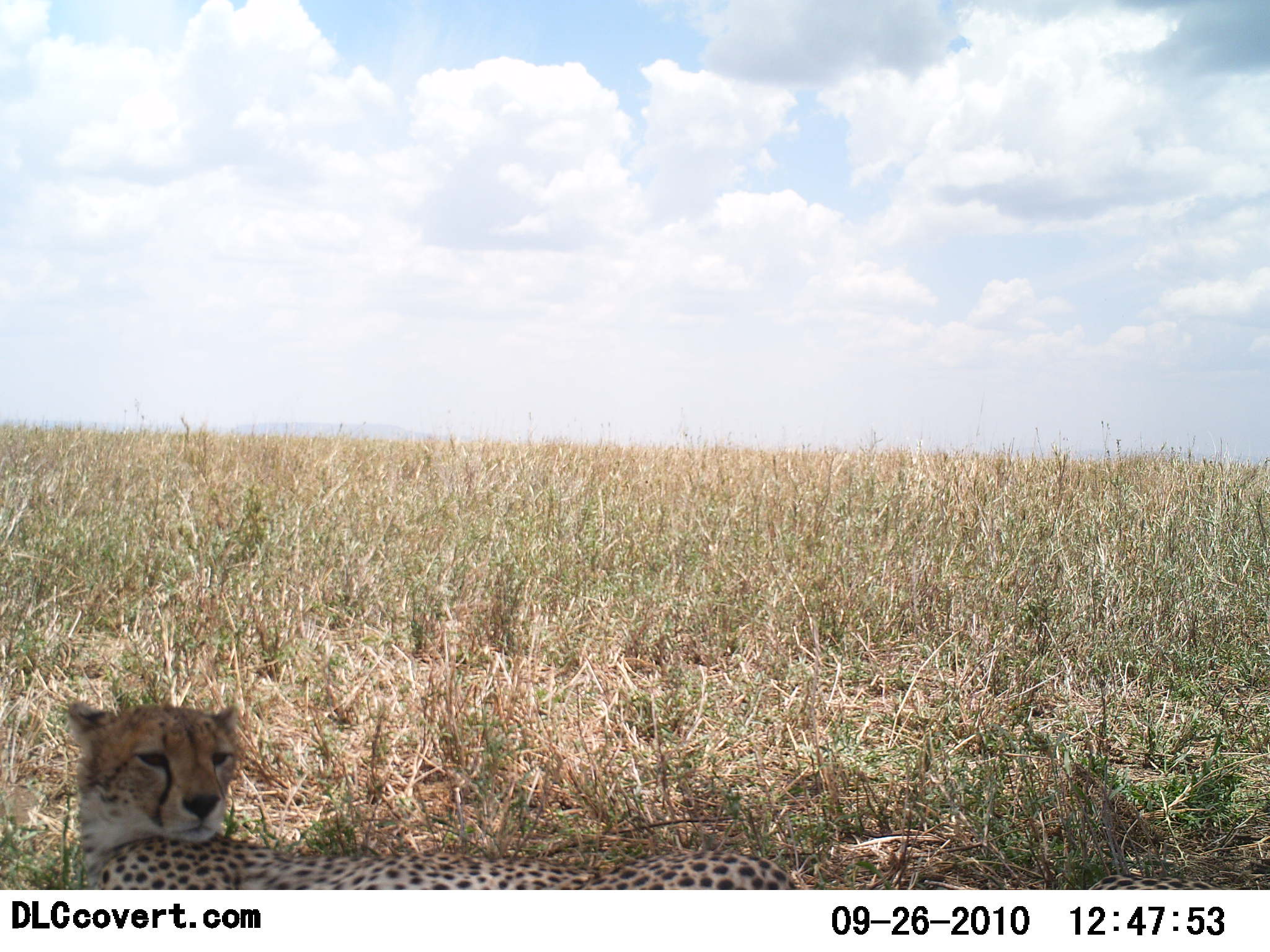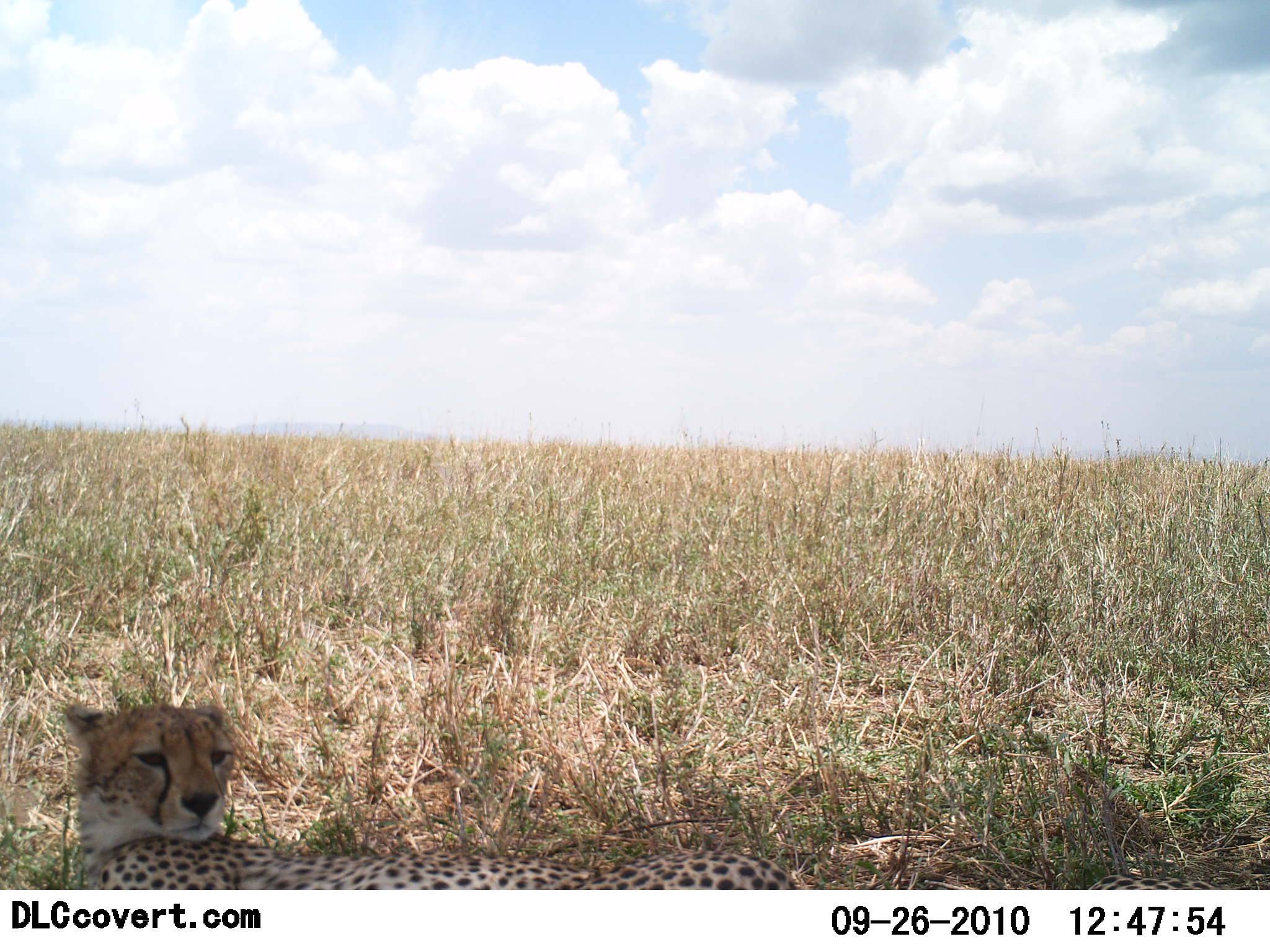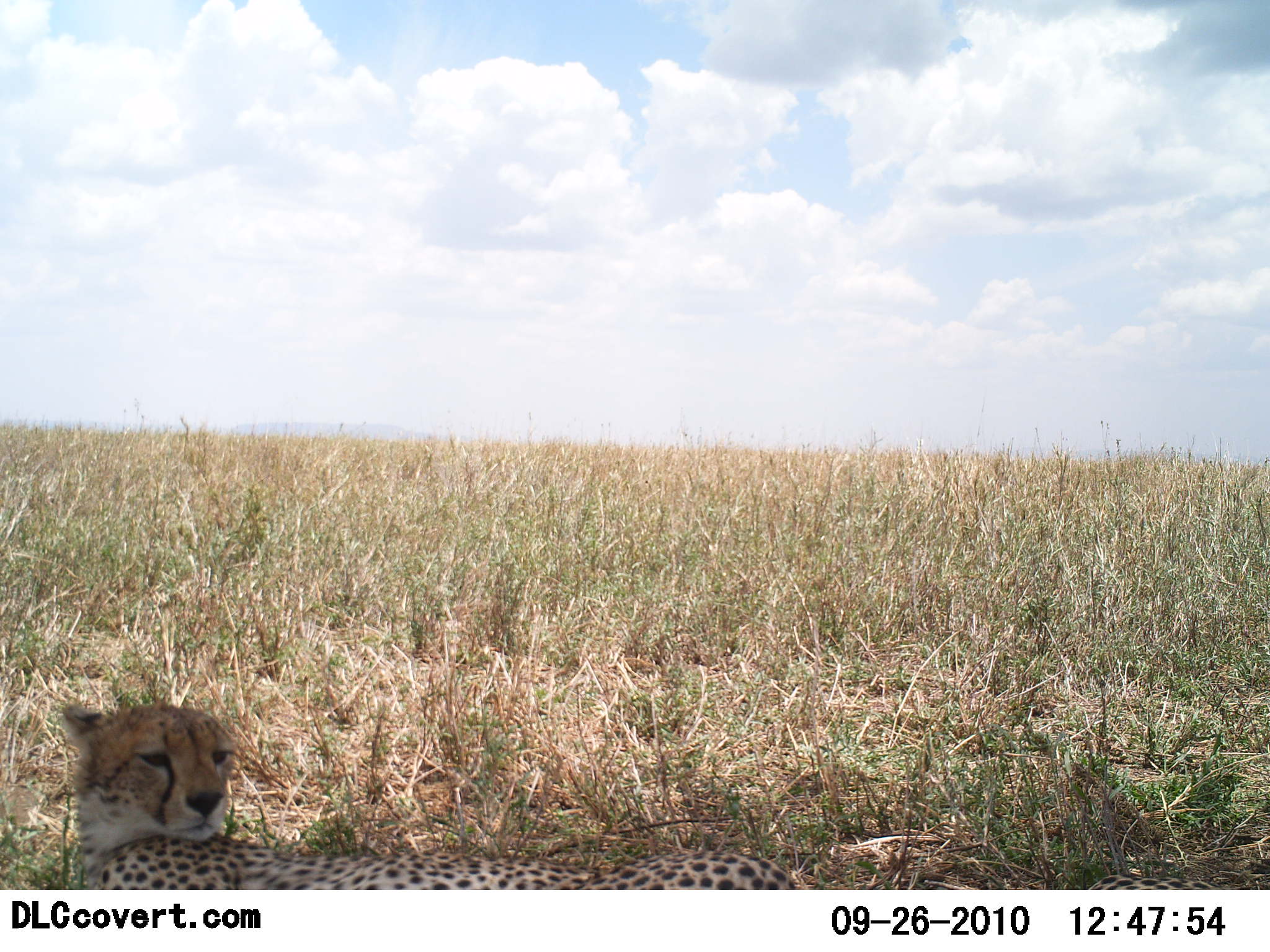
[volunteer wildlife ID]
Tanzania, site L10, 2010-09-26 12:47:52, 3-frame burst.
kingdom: Animalia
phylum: Chordata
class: Mammalia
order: Carnivora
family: Felidae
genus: Acinonyx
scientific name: Acinonyx jubatus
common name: cheetah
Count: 1.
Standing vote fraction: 0%.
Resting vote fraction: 100%.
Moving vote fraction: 0%.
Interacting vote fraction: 0%.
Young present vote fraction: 0%.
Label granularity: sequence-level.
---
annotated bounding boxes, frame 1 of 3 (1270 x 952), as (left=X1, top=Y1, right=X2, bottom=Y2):
animal: (left=63, top=691, right=802, bottom=890)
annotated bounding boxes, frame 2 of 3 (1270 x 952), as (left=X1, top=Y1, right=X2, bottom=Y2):
animal: (left=60, top=692, right=797, bottom=890)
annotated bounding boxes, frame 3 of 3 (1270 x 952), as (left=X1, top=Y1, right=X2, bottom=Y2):
animal: (left=57, top=696, right=815, bottom=890)